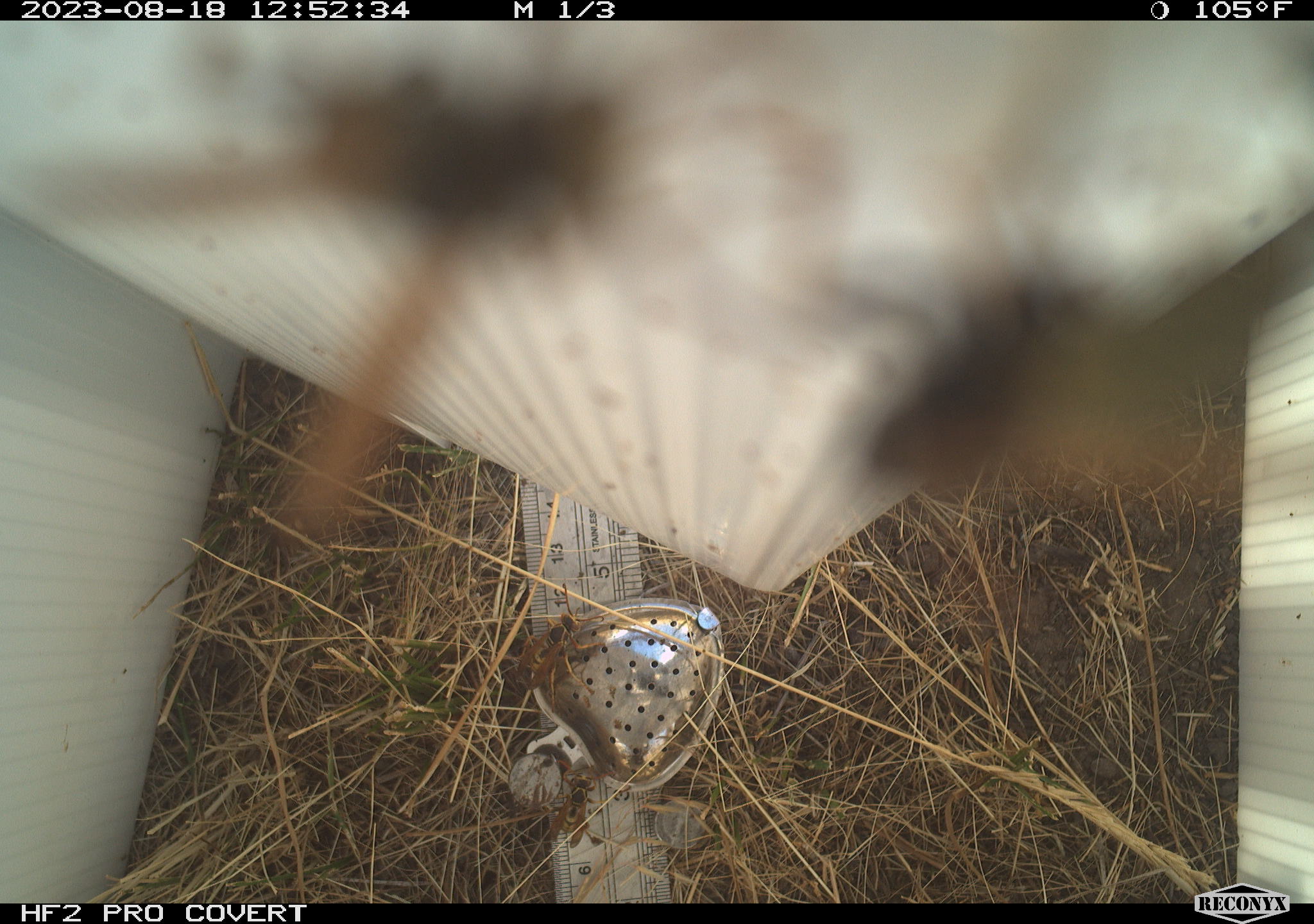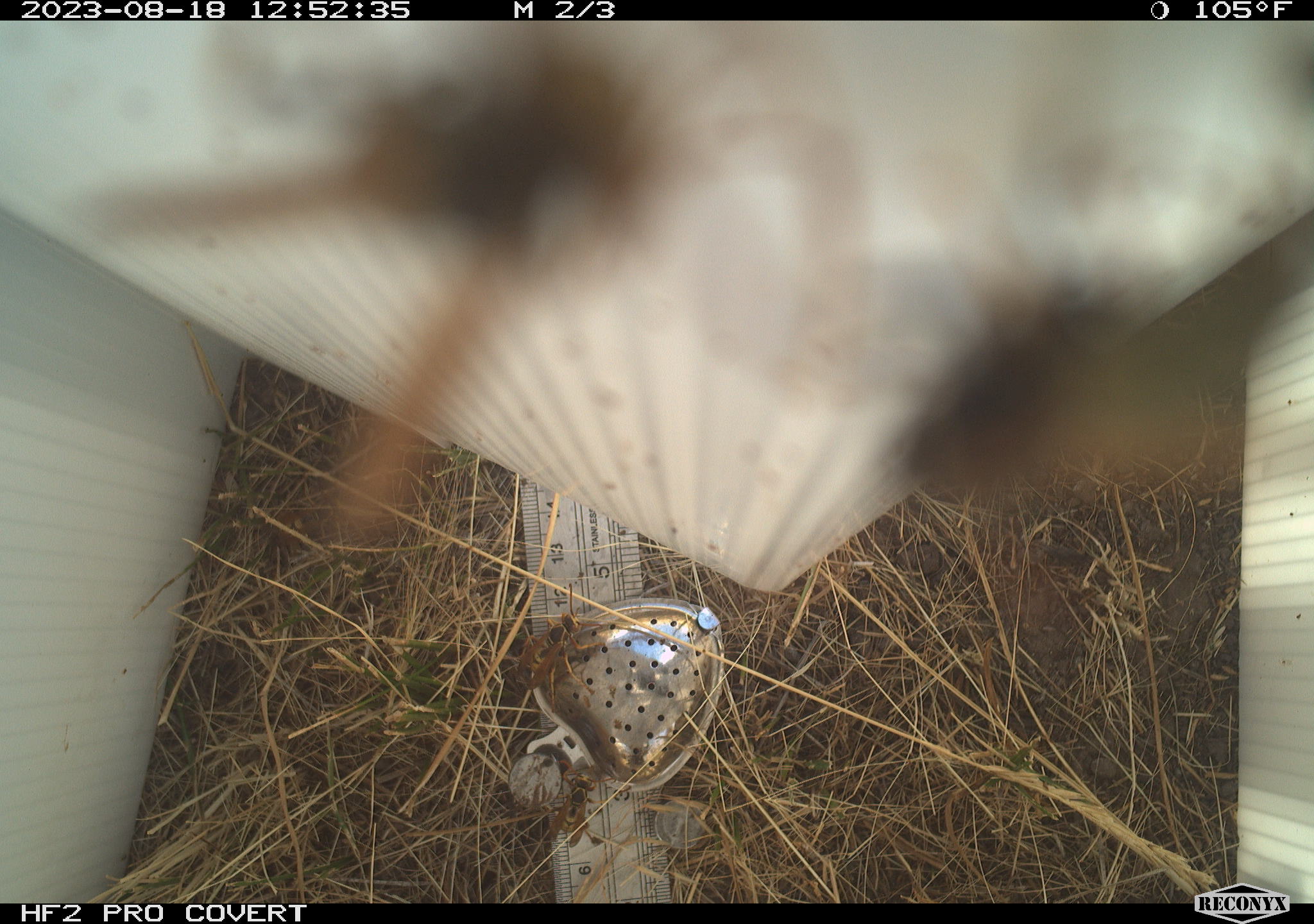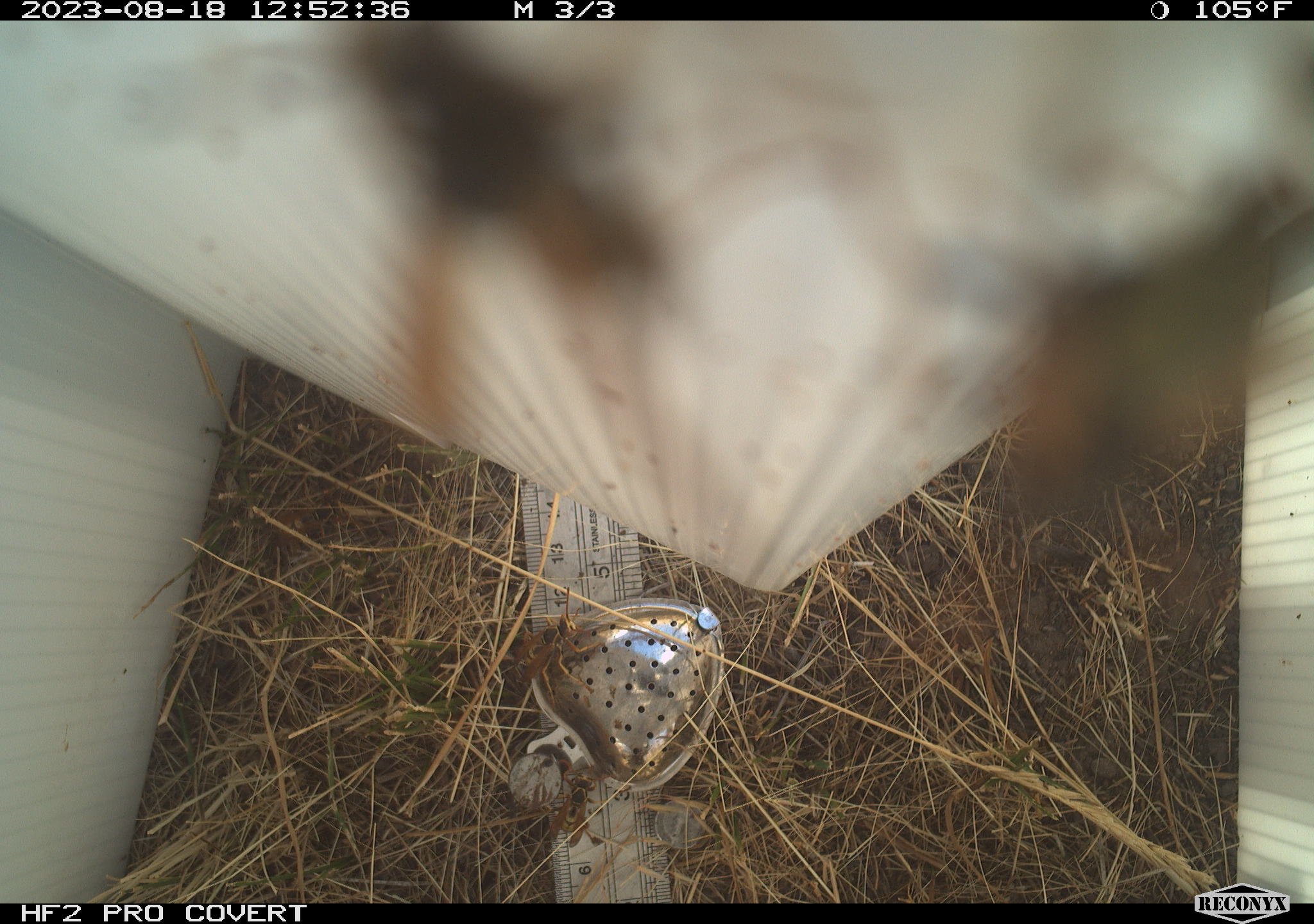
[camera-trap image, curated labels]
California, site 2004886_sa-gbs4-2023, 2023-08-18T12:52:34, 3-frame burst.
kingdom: Animalia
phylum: Arthropoda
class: Insecta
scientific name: Insecta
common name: insect